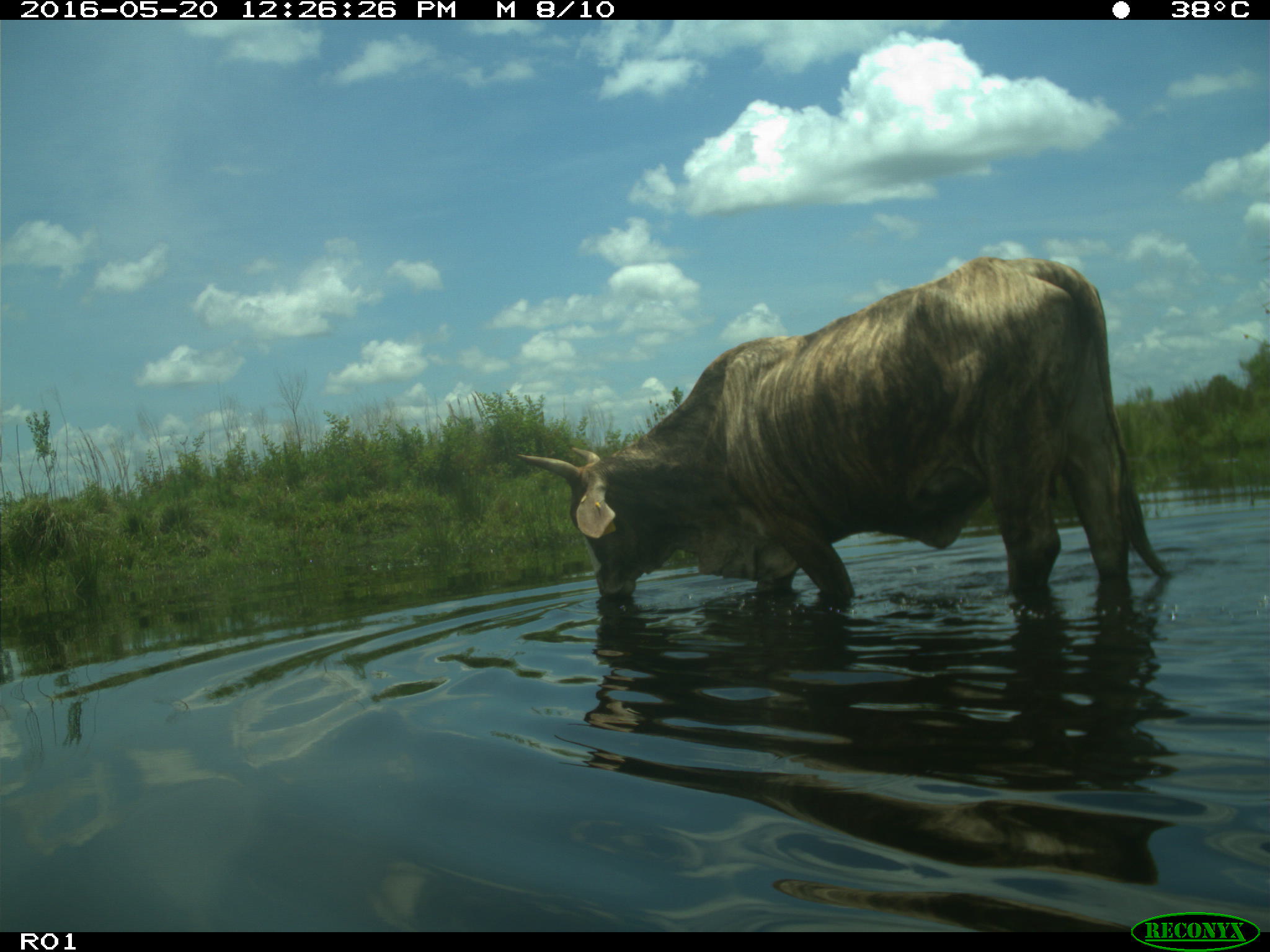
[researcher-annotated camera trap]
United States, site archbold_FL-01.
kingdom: Animalia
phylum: Chordata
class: Mammalia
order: Artiodactyla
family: Bovidae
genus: Bos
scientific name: Bos taurus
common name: domestic cow